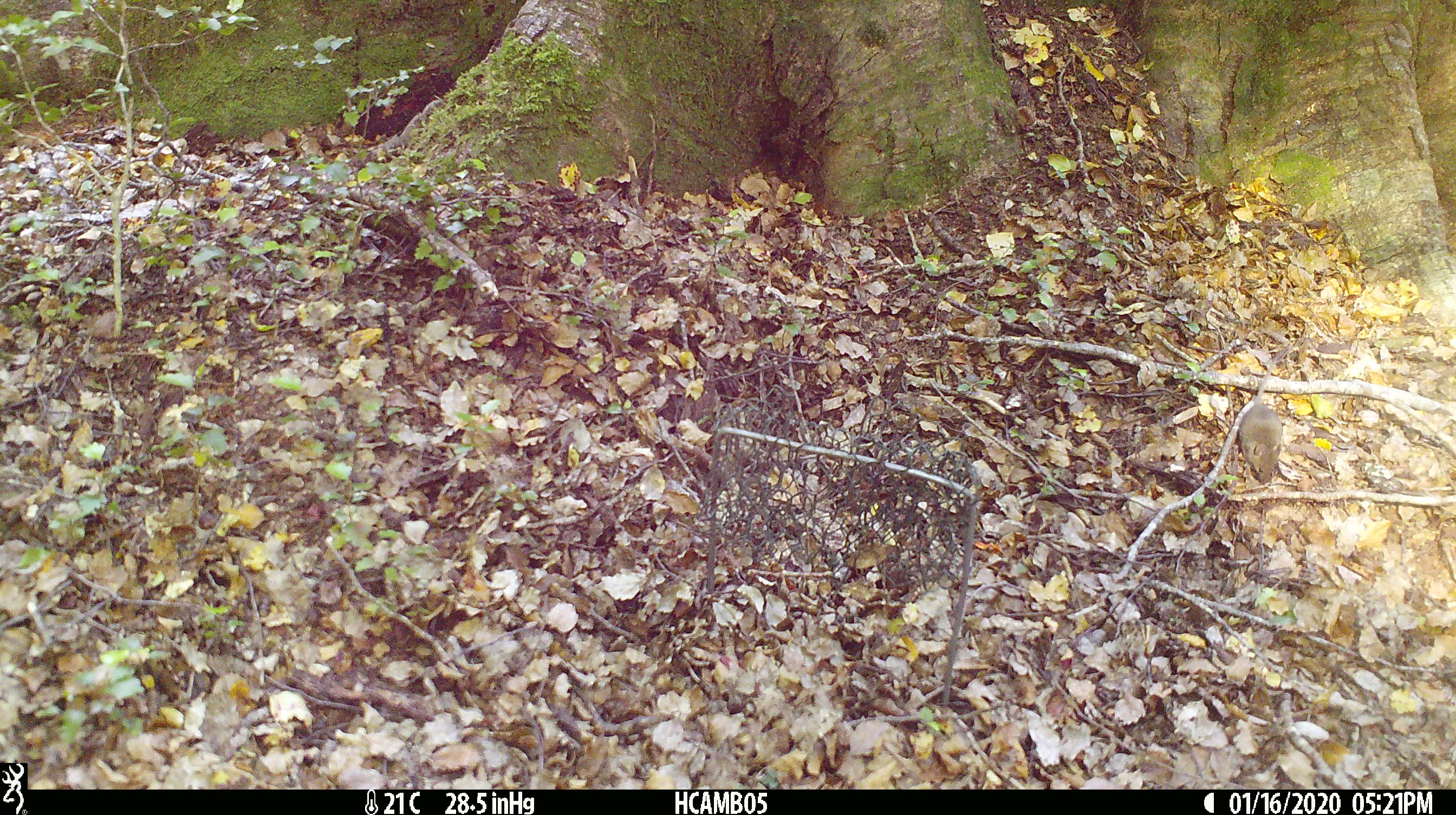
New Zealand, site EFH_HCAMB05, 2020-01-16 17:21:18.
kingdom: Animalia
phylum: Chordata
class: Mammalia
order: Rodentia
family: Muridae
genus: Mus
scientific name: Mus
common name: mouse